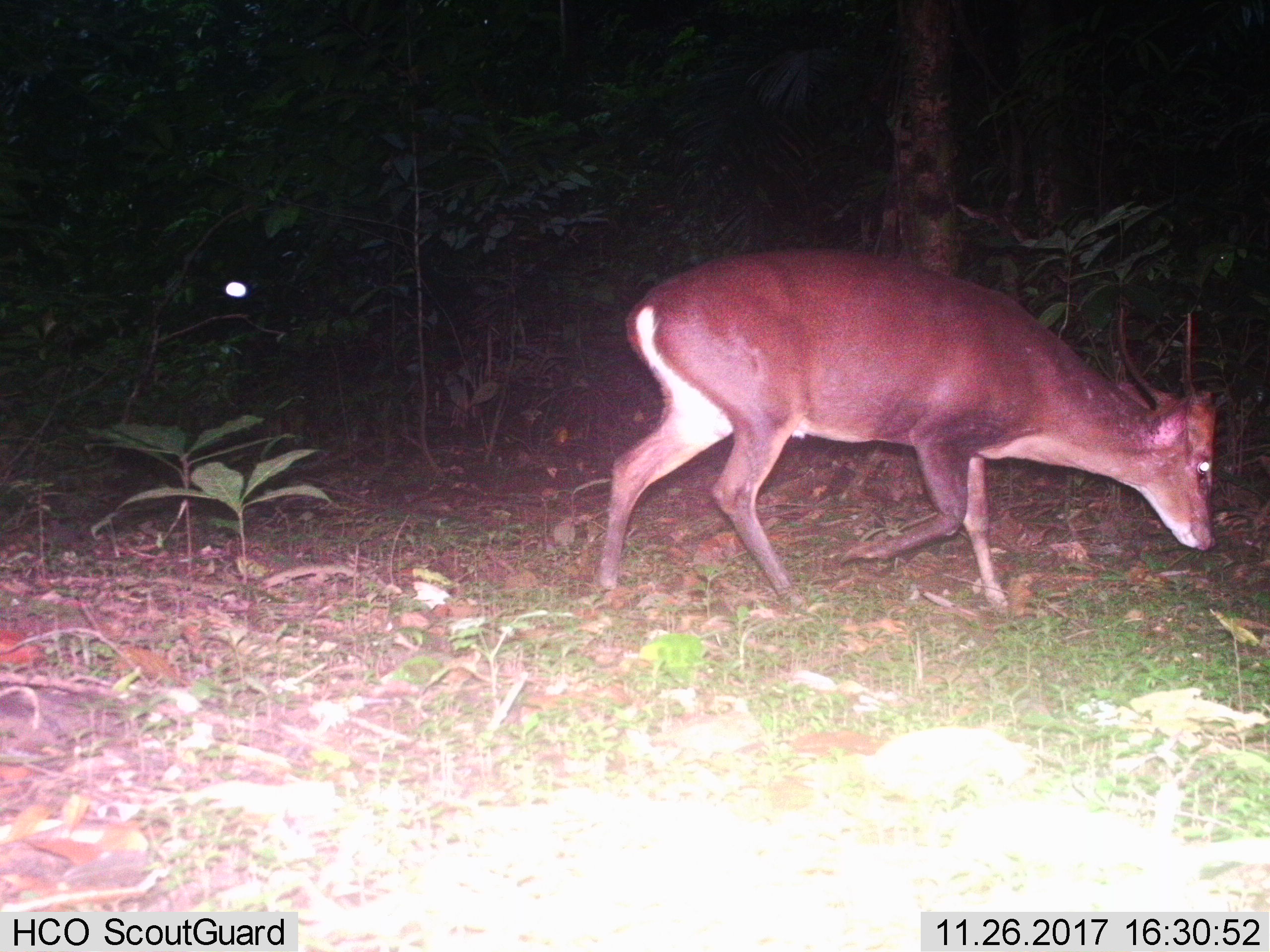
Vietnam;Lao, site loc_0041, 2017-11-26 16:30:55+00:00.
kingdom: Animalia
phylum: Chordata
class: Mammalia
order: Artiodactyla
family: Cervidae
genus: Muntiacus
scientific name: Muntiacus vuquangensis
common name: large-antlered muntjac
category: large antlered muntjac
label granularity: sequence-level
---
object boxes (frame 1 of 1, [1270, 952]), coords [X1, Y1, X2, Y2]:
large antlered muntjac: [594, 248, 1219, 609]